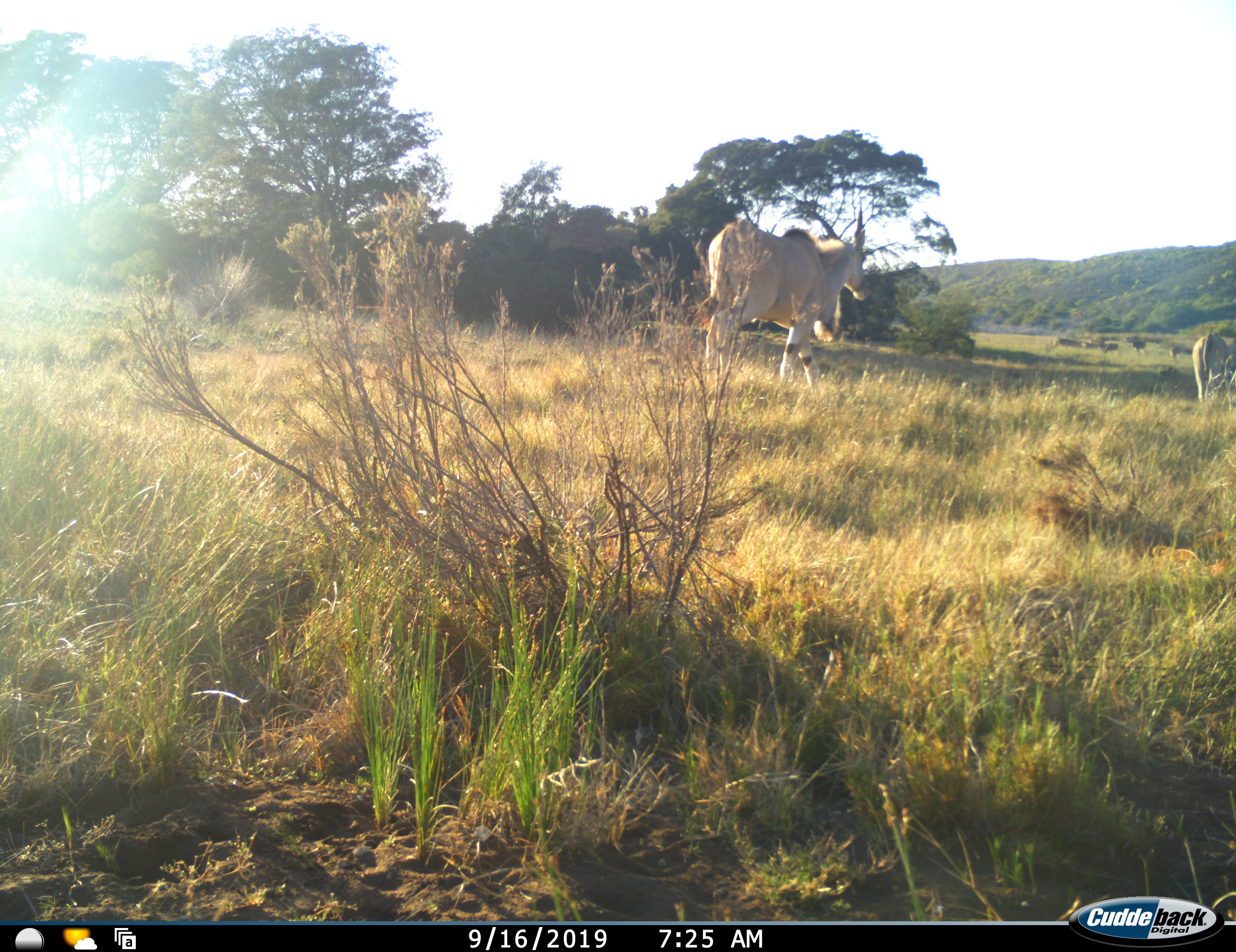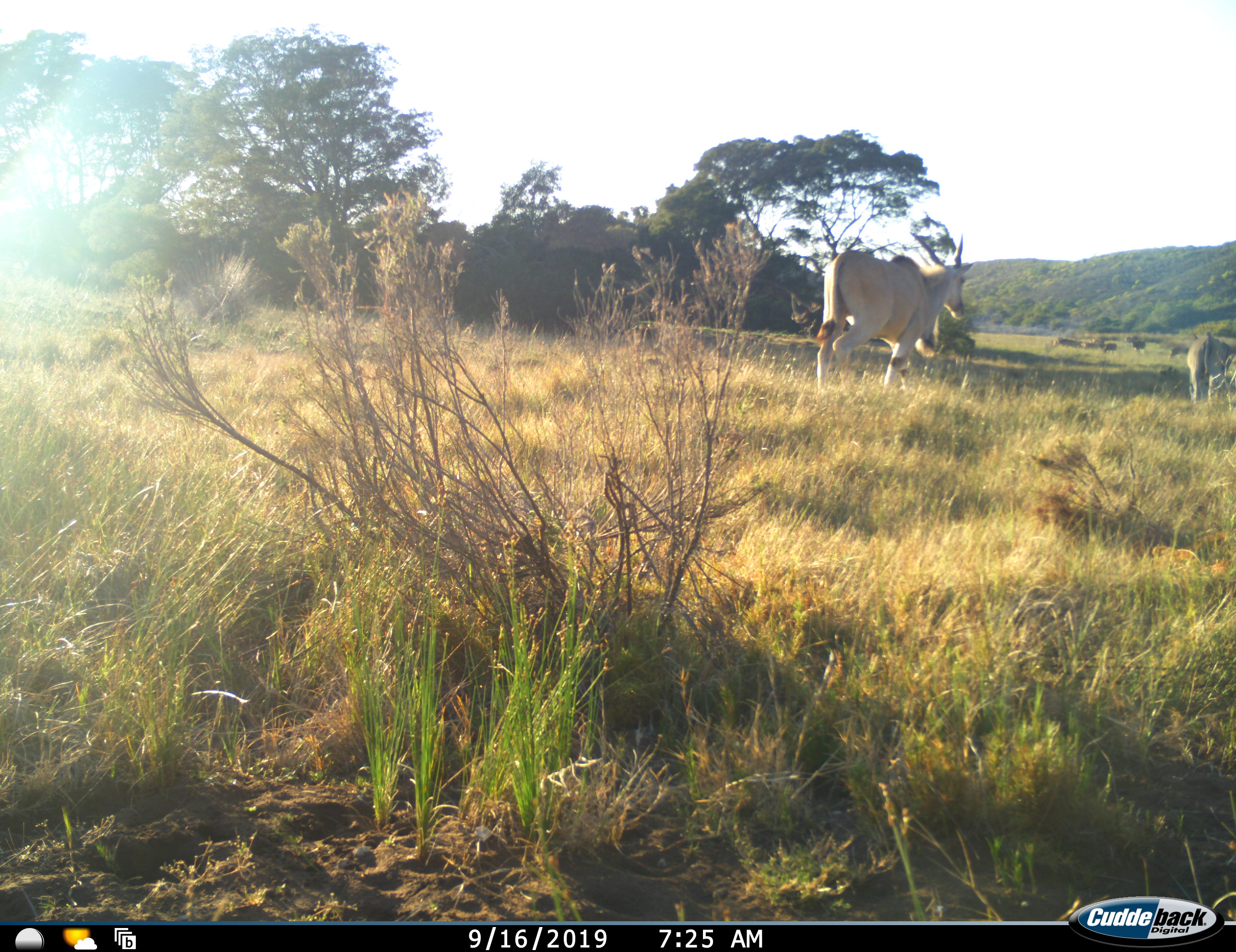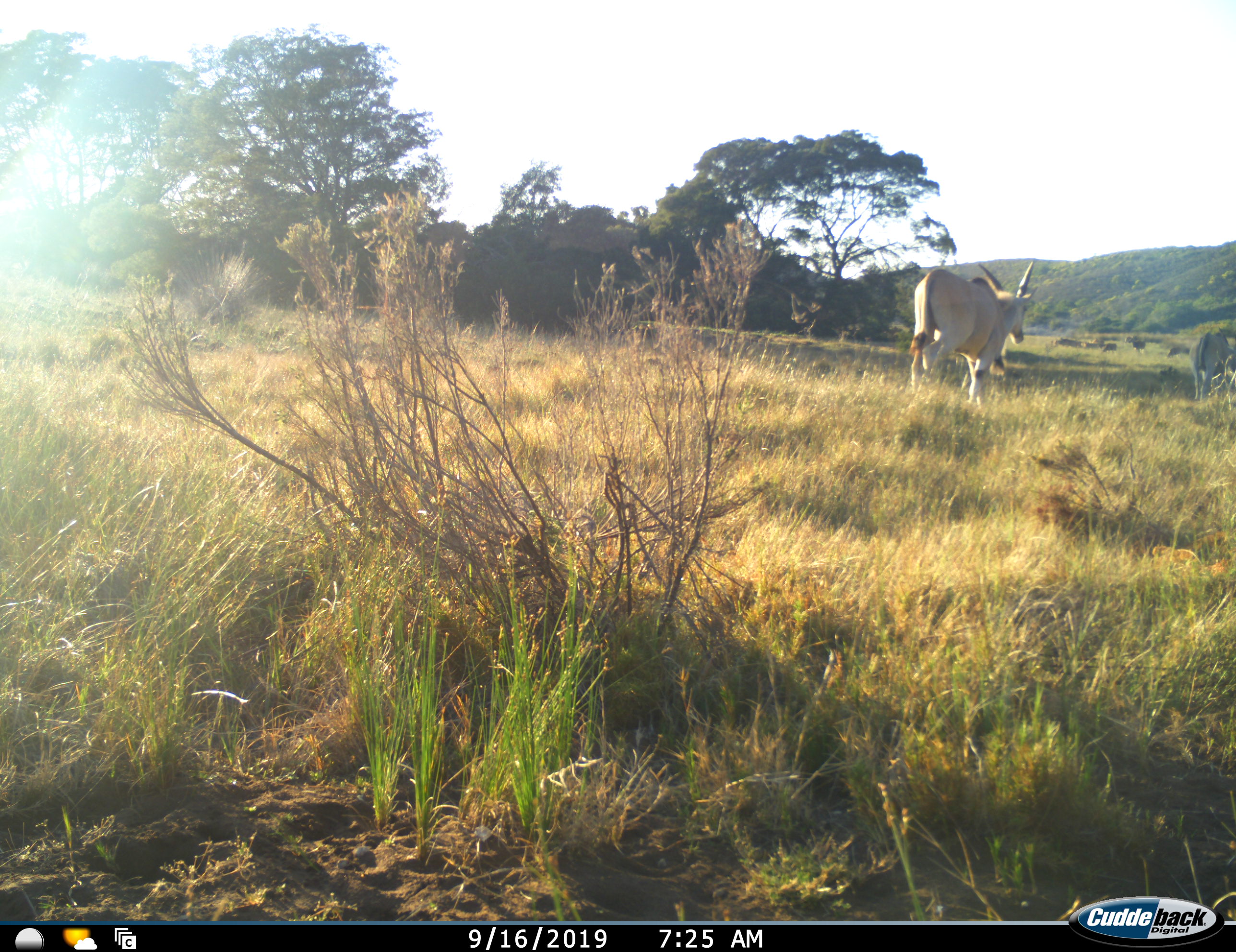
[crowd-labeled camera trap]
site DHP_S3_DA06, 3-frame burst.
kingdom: Animalia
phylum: Chordata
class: Mammalia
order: Artiodactyla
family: Bovidae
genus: Tragelaphus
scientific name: Tragelaphus oryx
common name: eland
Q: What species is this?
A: Eland (Tragelaphus oryx).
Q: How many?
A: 2.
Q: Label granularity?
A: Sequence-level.